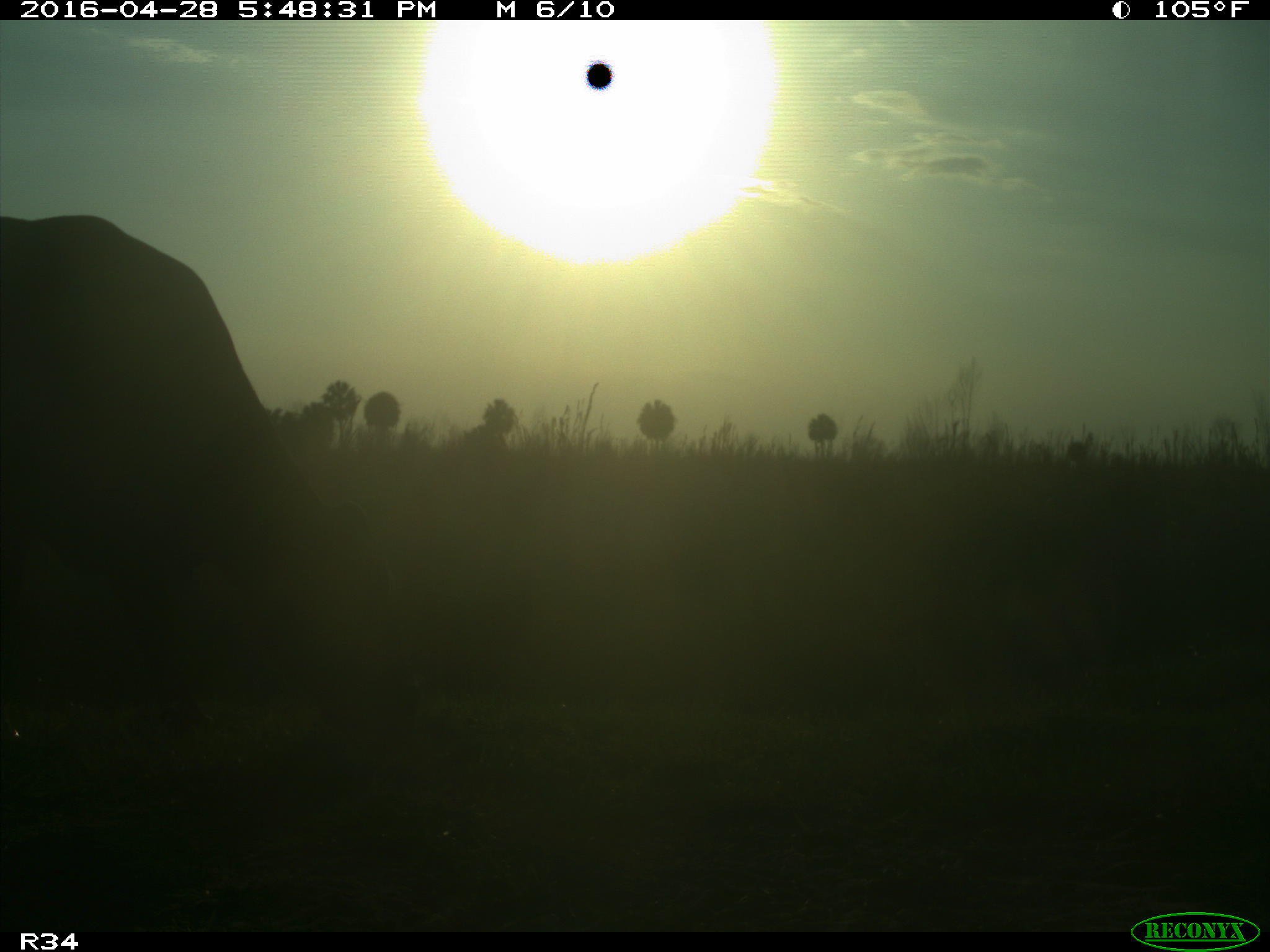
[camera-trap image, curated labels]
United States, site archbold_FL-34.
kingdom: Animalia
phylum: Chordata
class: Mammalia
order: Artiodactyla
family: Bovidae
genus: Bos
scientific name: Bos taurus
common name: domestic cow